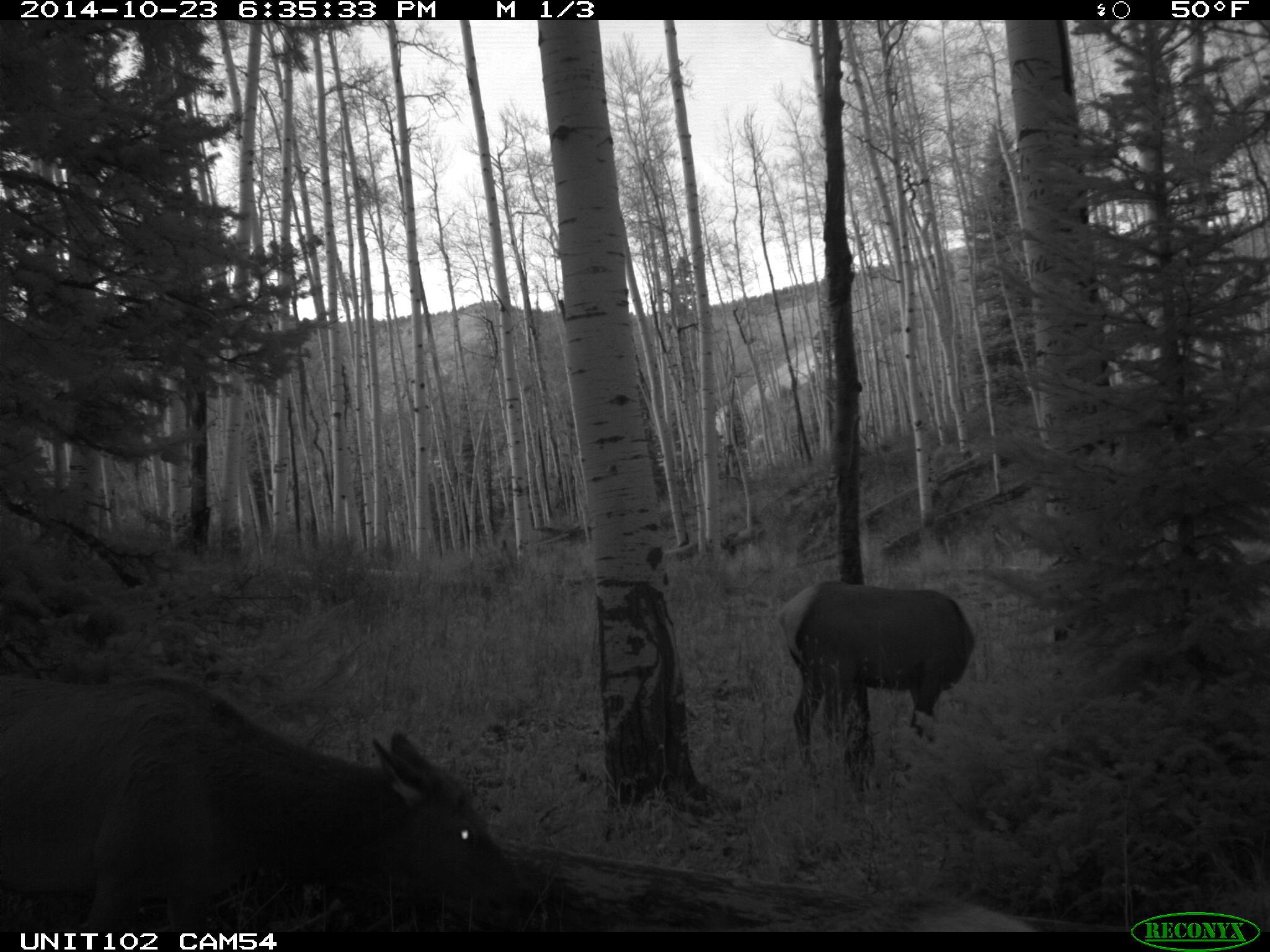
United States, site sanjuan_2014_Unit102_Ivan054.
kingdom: Animalia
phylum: Chordata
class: Mammalia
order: Artiodactyla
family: Cervidae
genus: Cervus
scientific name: Cervus elaphus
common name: red deer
Cervus elaphus (red deer).